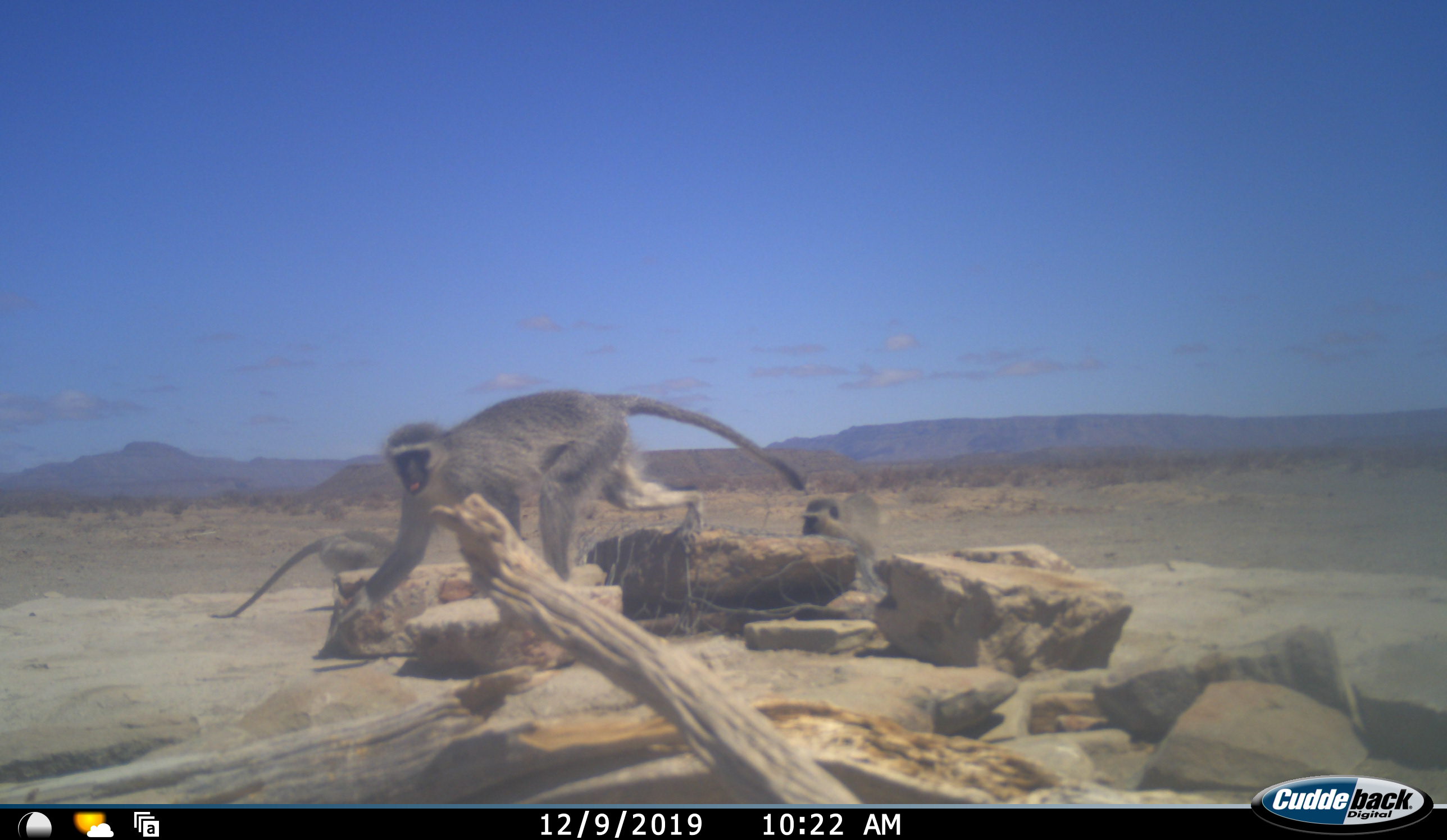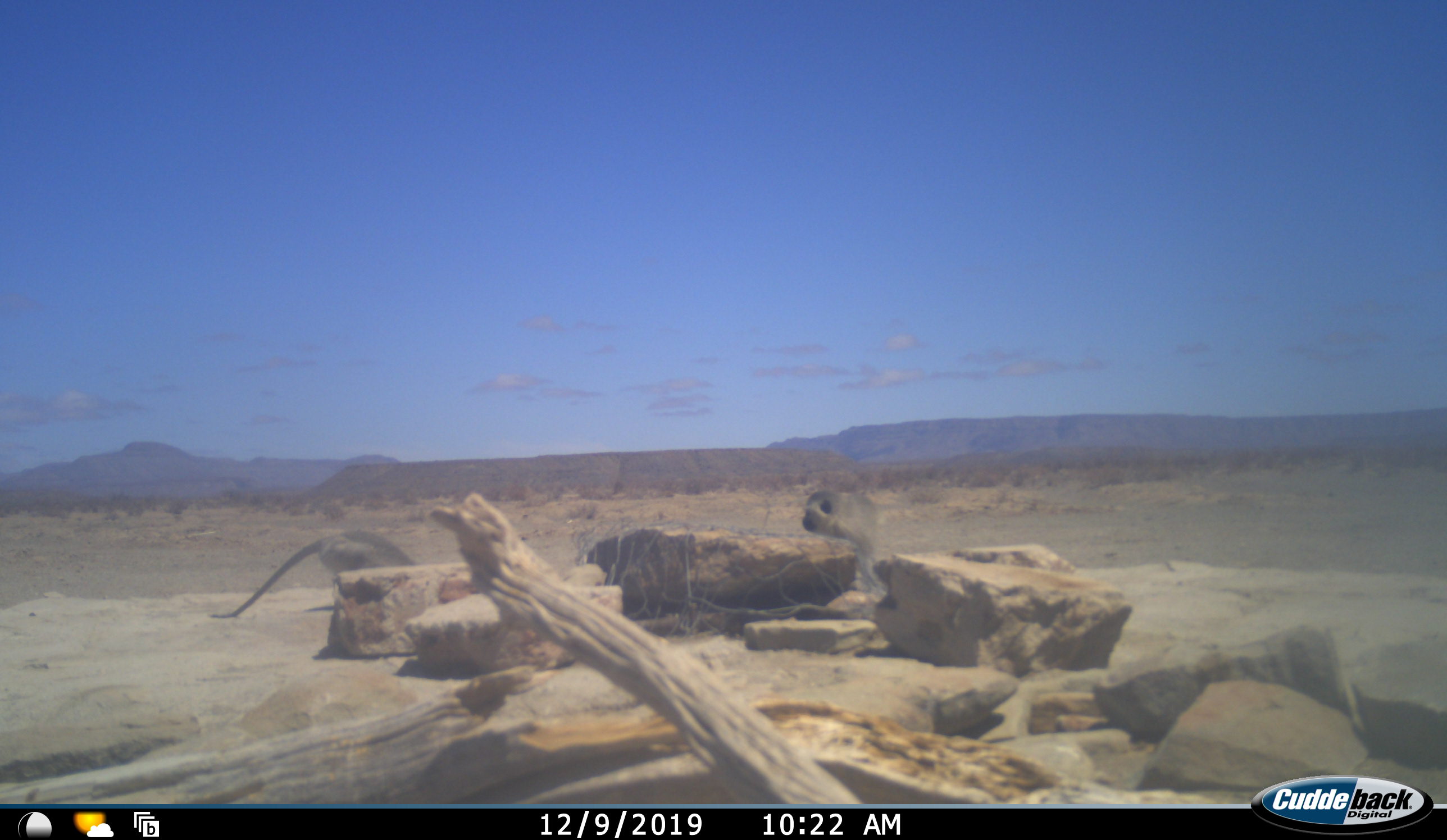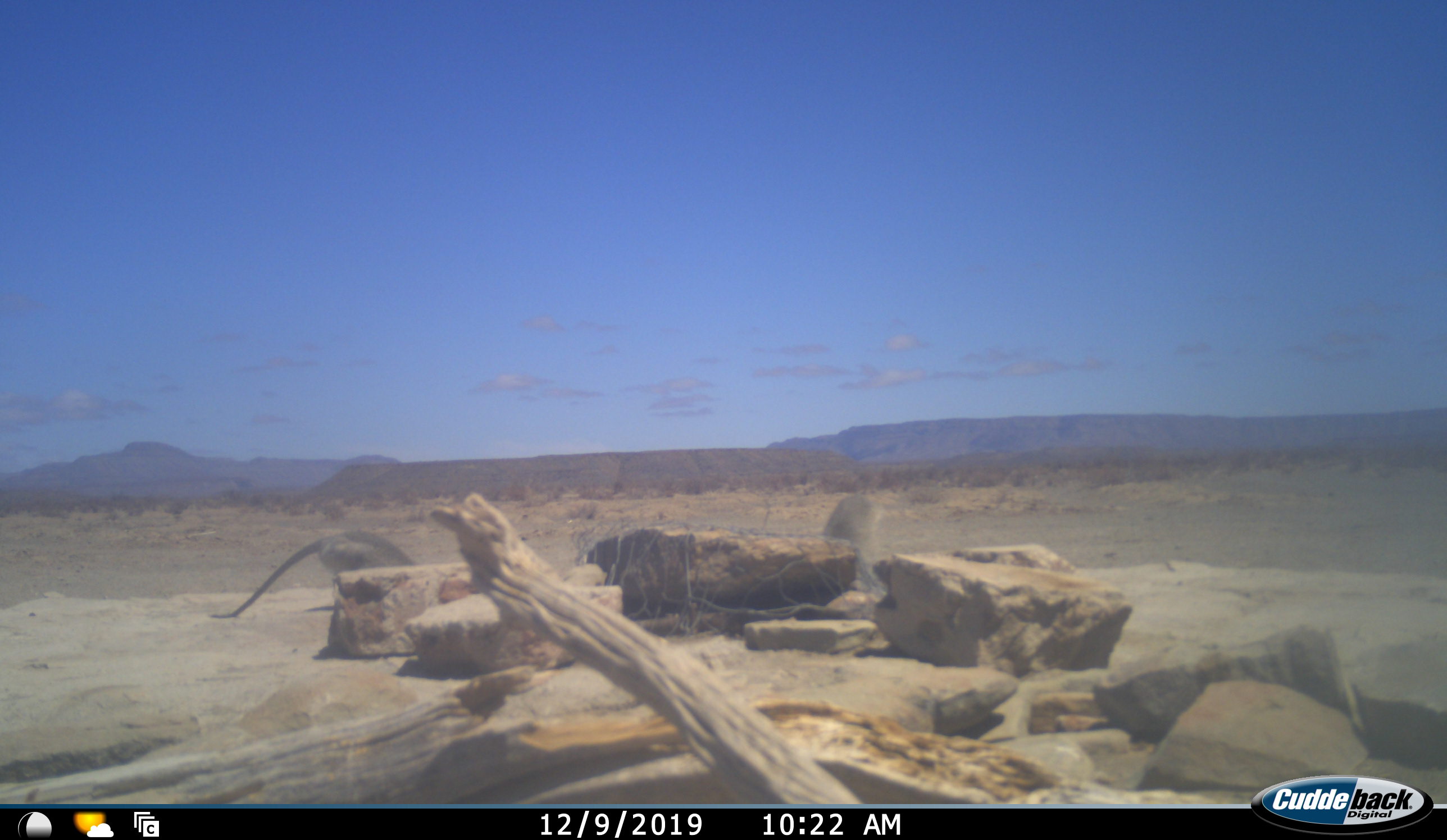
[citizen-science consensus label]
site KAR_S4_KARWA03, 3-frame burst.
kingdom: Animalia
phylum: Chordata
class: Mammalia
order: Primates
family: Cercopithecidae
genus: Chlorocebus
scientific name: Chlorocebus pygerythrus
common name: vervet monkey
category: monkeyvervet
Monkeyvervet (vervet monkey) (Chlorocebus pygerythrus), count 3. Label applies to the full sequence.